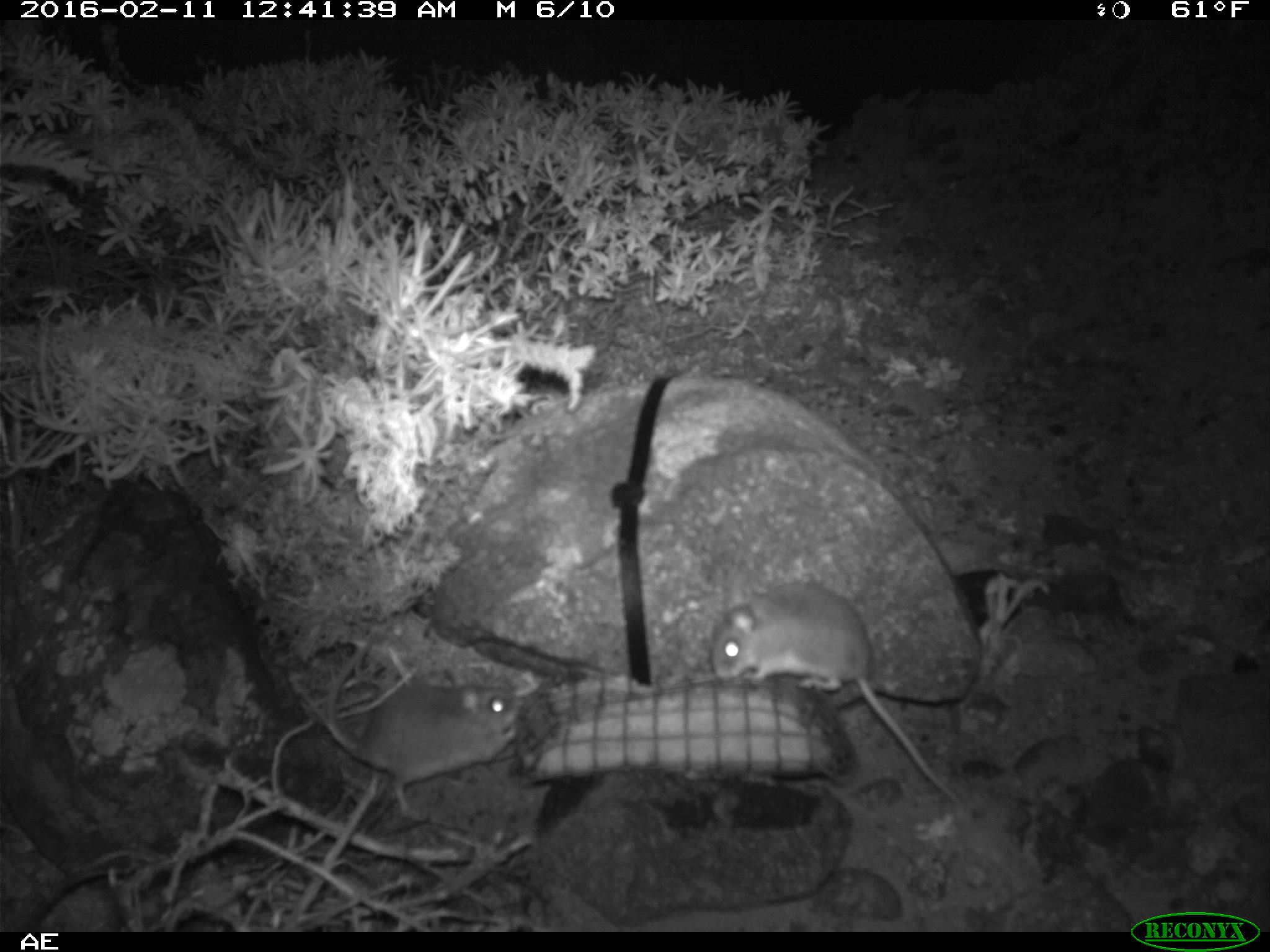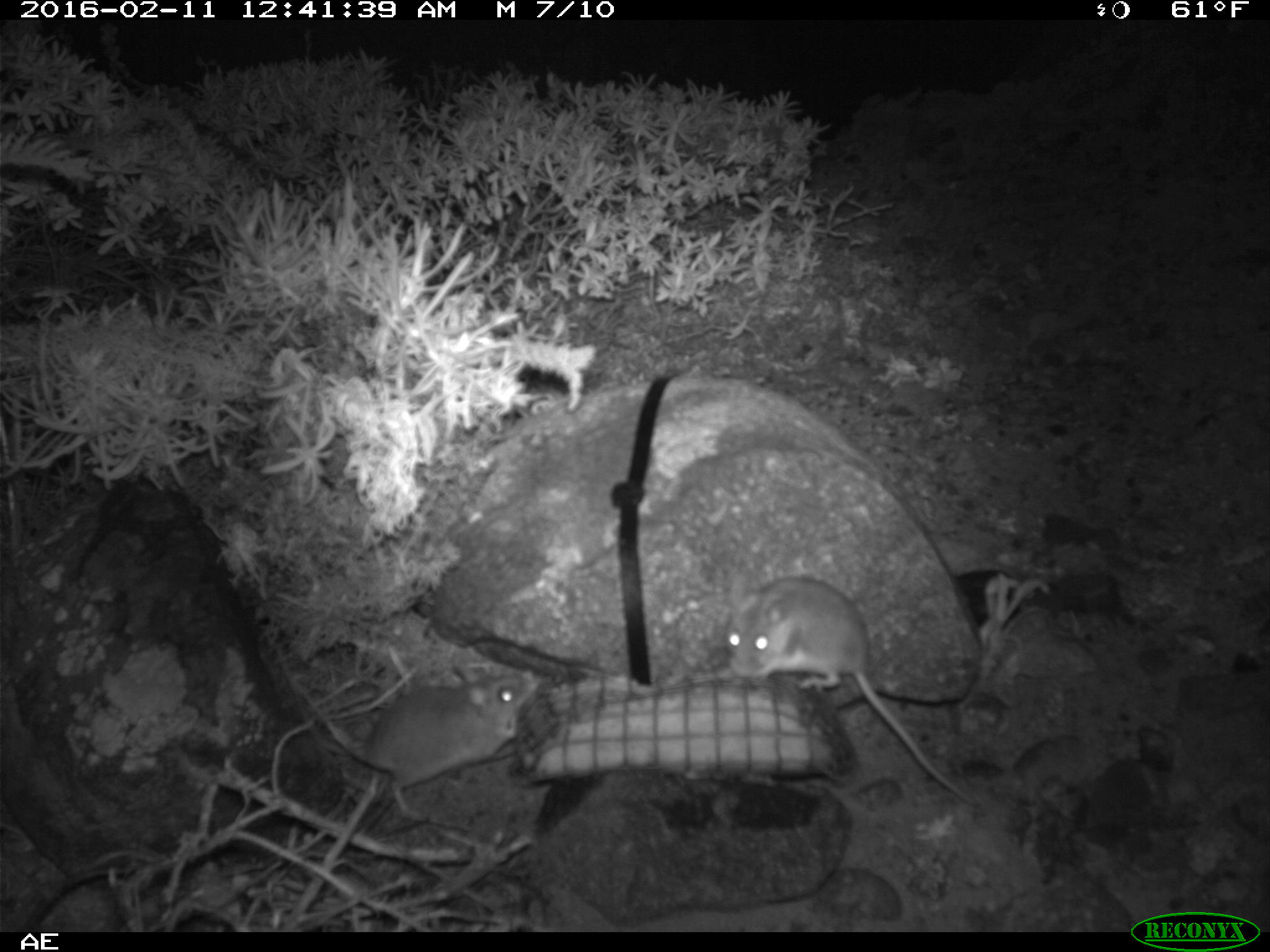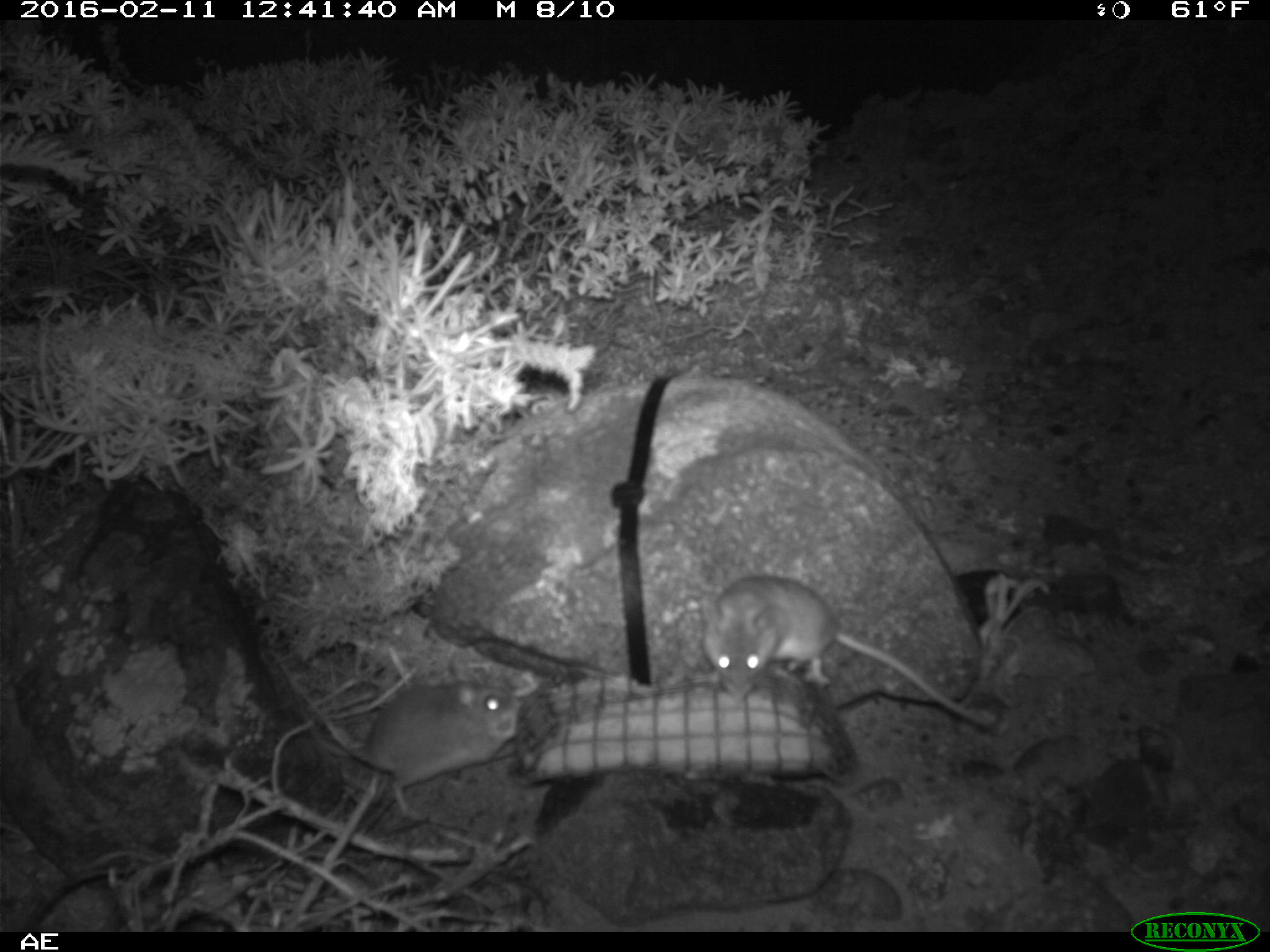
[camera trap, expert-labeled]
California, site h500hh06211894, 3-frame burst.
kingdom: Animalia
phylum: Chordata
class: Mammalia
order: Rodentia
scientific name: Rodentia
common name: rodent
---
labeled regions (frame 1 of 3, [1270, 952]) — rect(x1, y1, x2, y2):
rodent: rect(709, 578, 964, 807); rect(324, 633, 523, 818)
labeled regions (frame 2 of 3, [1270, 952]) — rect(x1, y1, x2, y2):
rodent: rect(722, 572, 979, 809); rect(309, 660, 540, 822)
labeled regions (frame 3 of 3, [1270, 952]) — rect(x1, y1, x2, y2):
rodent: rect(286, 609, 520, 824); rect(704, 573, 990, 731)